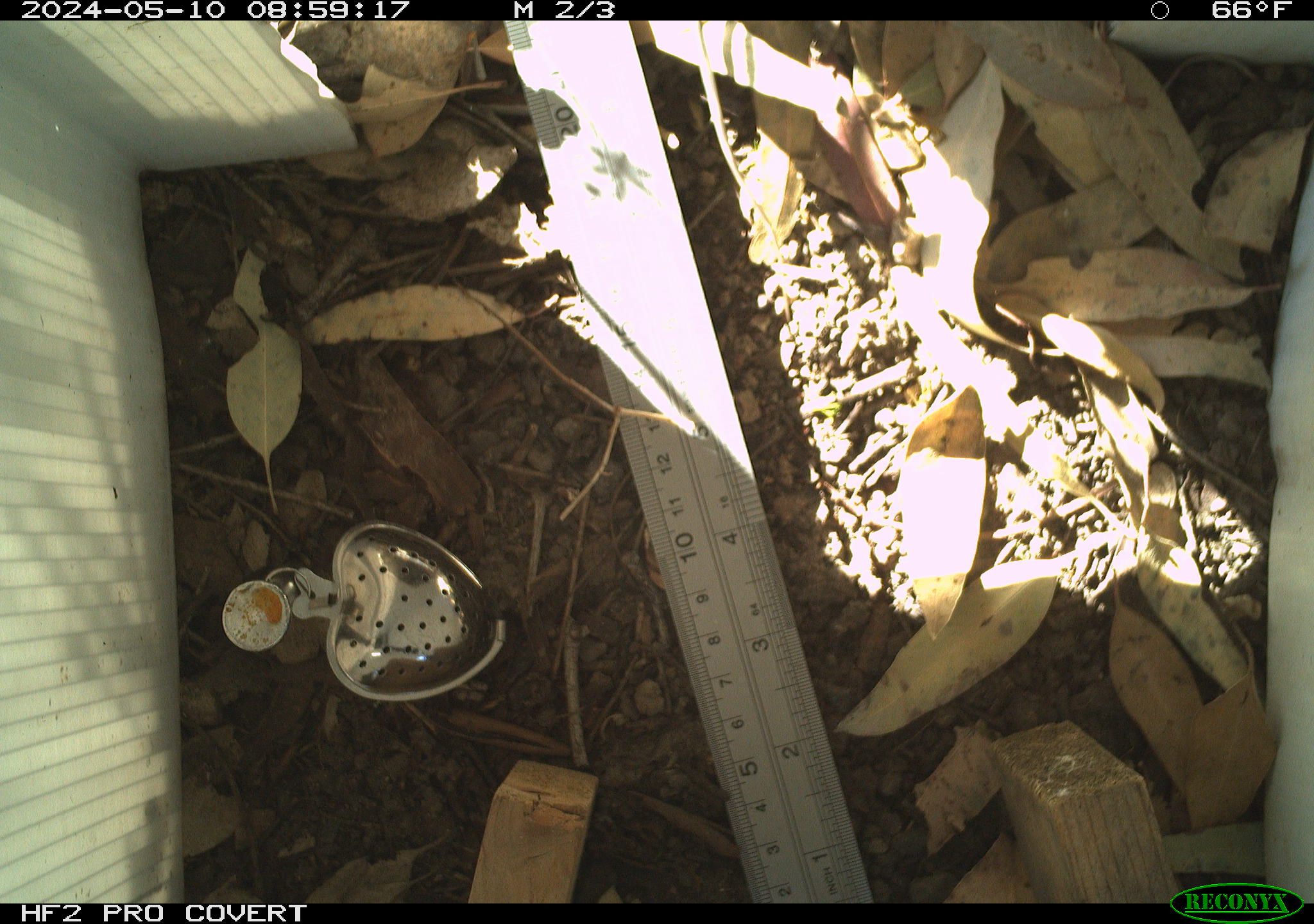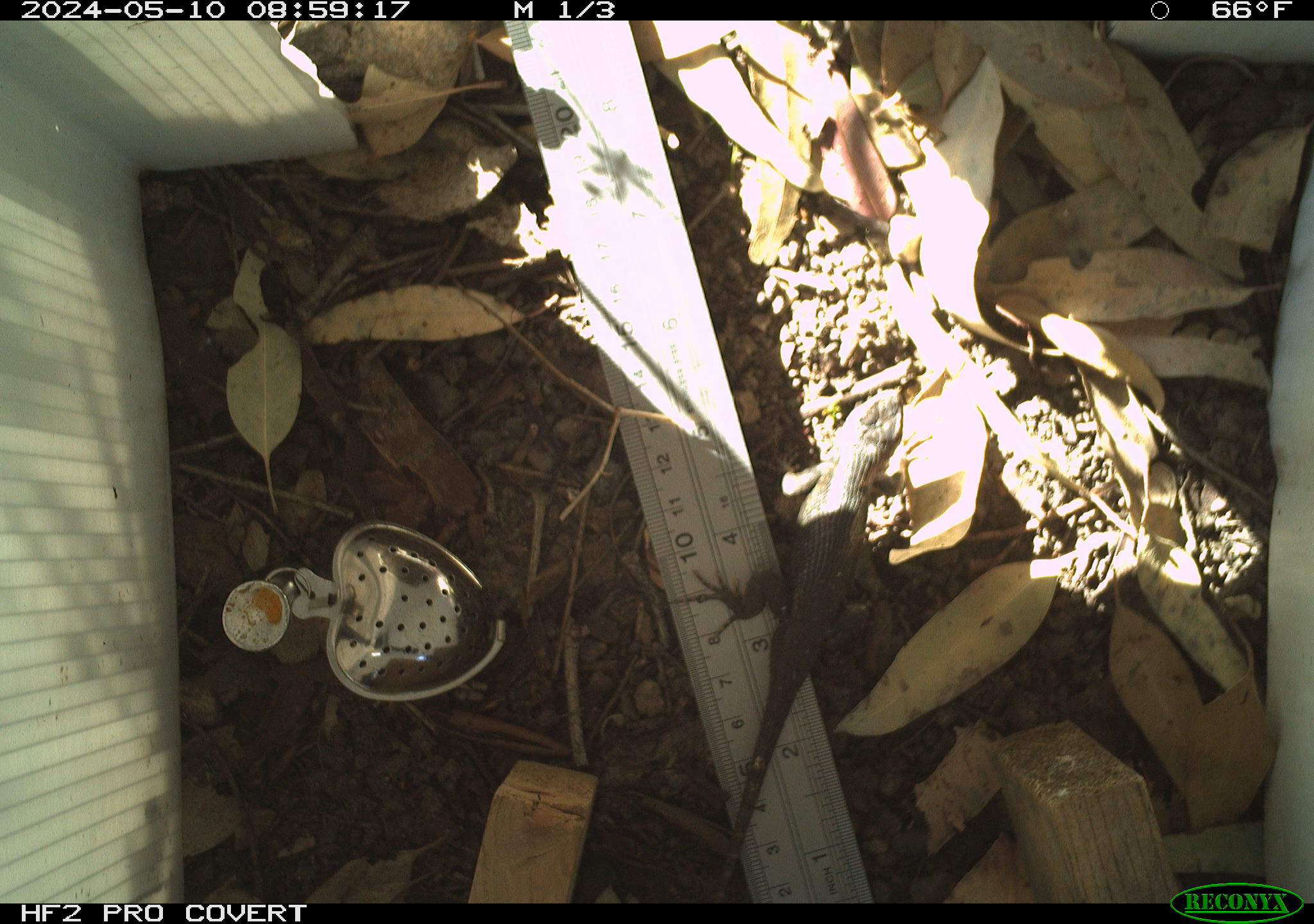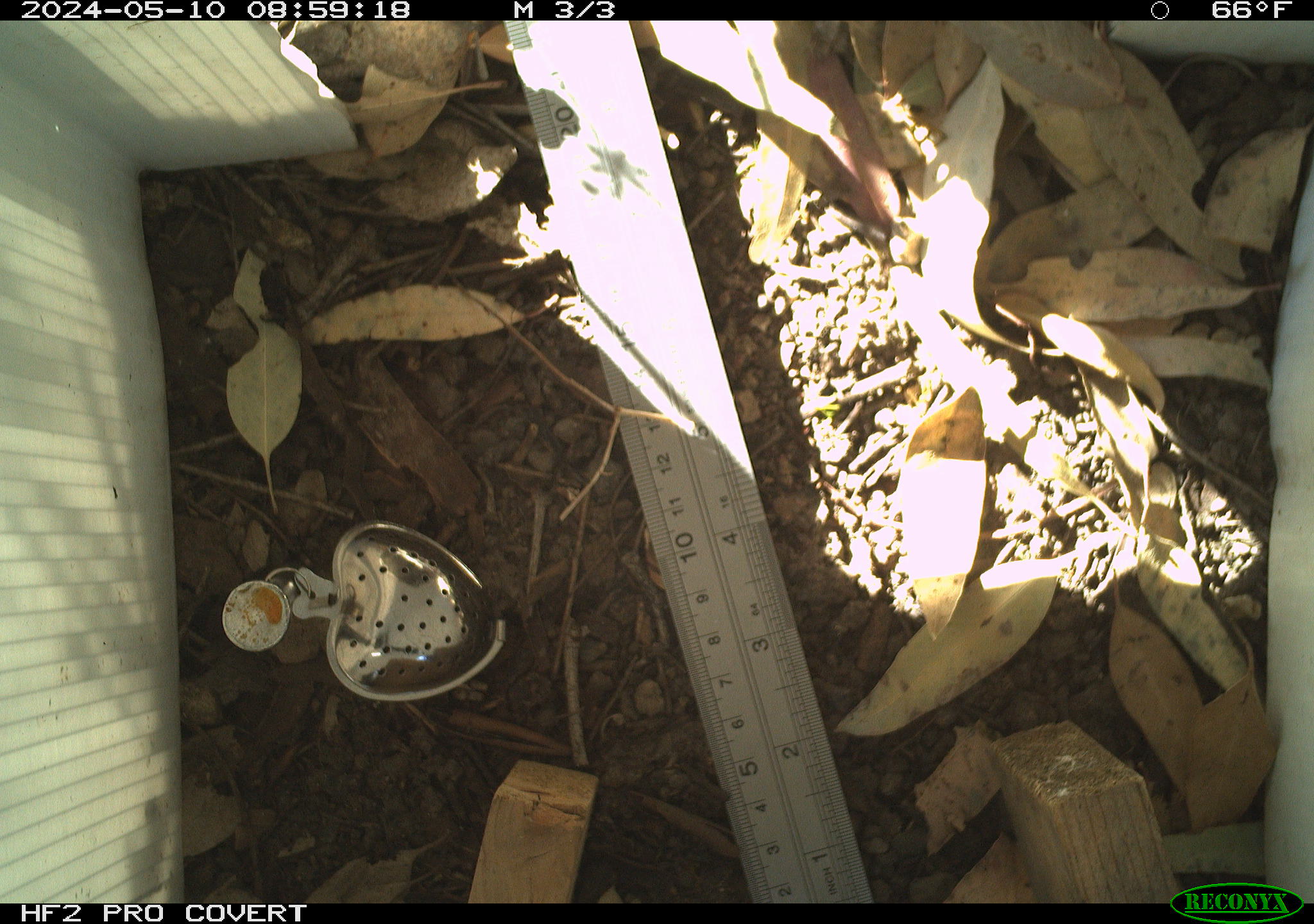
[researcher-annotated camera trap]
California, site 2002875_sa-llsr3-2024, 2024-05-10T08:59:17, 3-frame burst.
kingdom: Animalia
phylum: Chordata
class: Reptilia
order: Squamata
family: Phrynosomatidae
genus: Sceloporus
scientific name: Sceloporus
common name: spiny lizards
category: sceloporus species